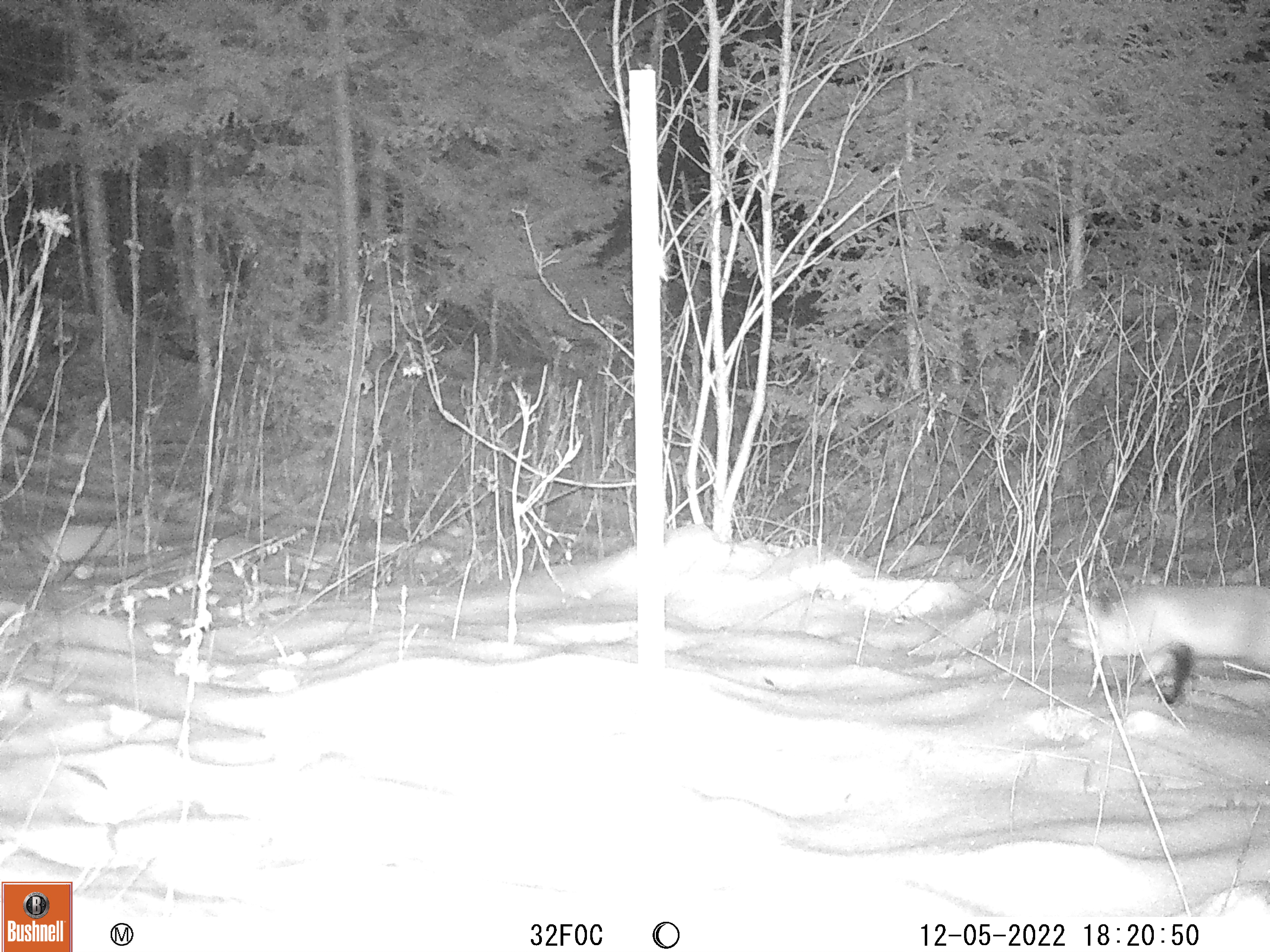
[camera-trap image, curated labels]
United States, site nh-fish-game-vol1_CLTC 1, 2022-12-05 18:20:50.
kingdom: Animalia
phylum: Chordata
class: Mammalia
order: Carnivora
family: Canidae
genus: Vulpes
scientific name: Vulpes vulpes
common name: red fox